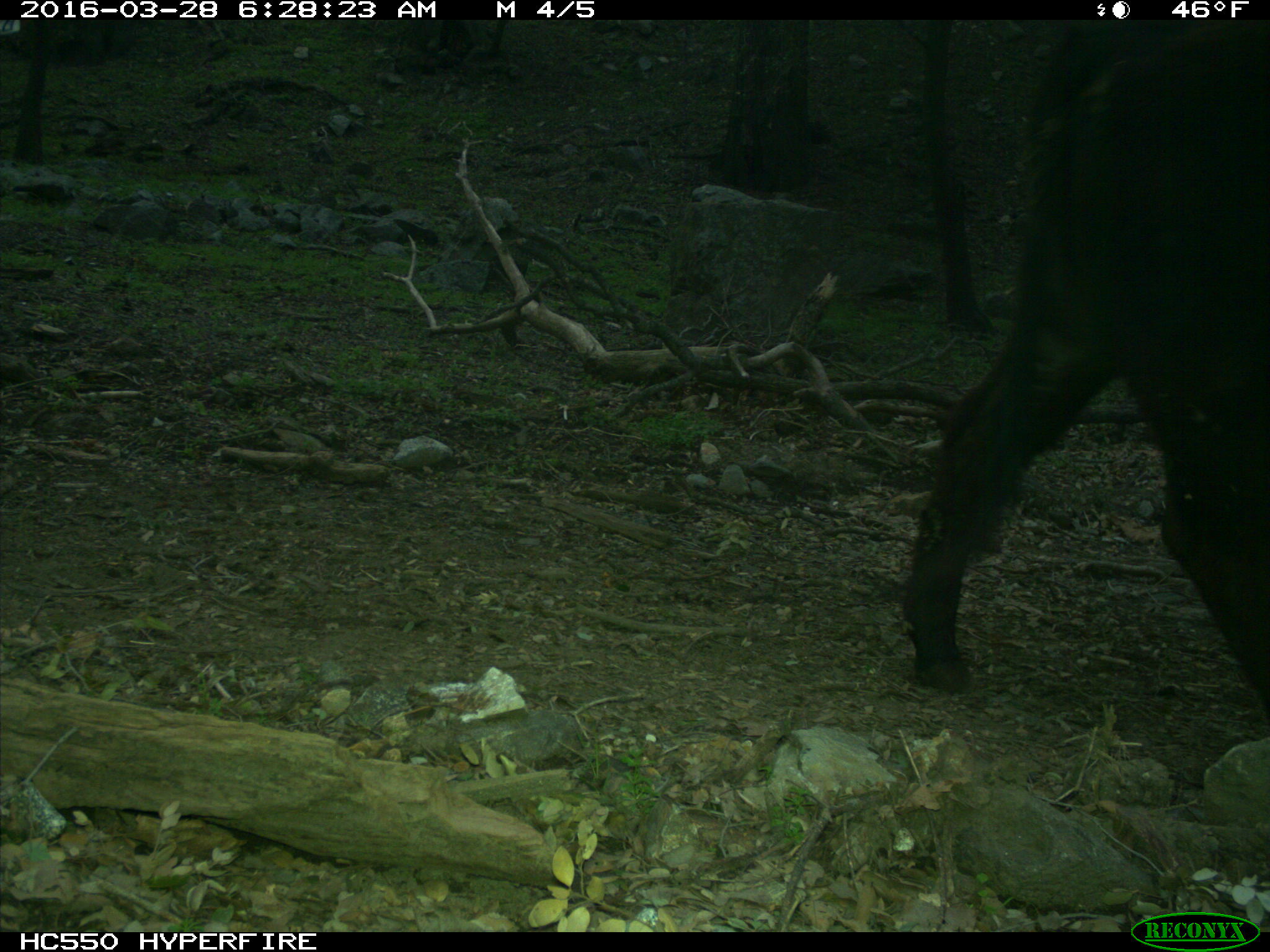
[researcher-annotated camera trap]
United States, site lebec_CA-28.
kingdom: Animalia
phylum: Chordata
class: Mammalia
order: Artiodactyla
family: Bovidae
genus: Bos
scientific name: Bos taurus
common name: domestic cow